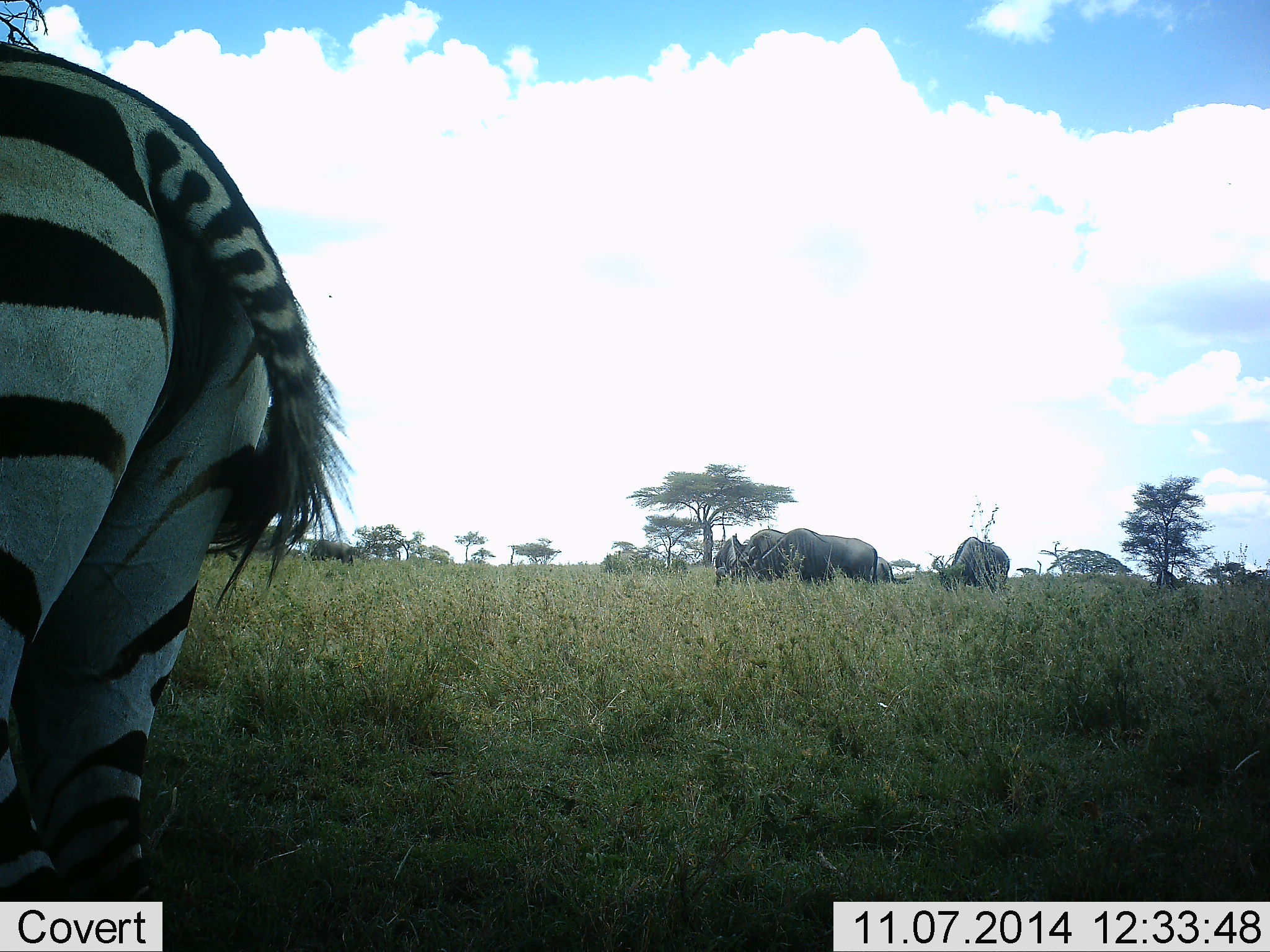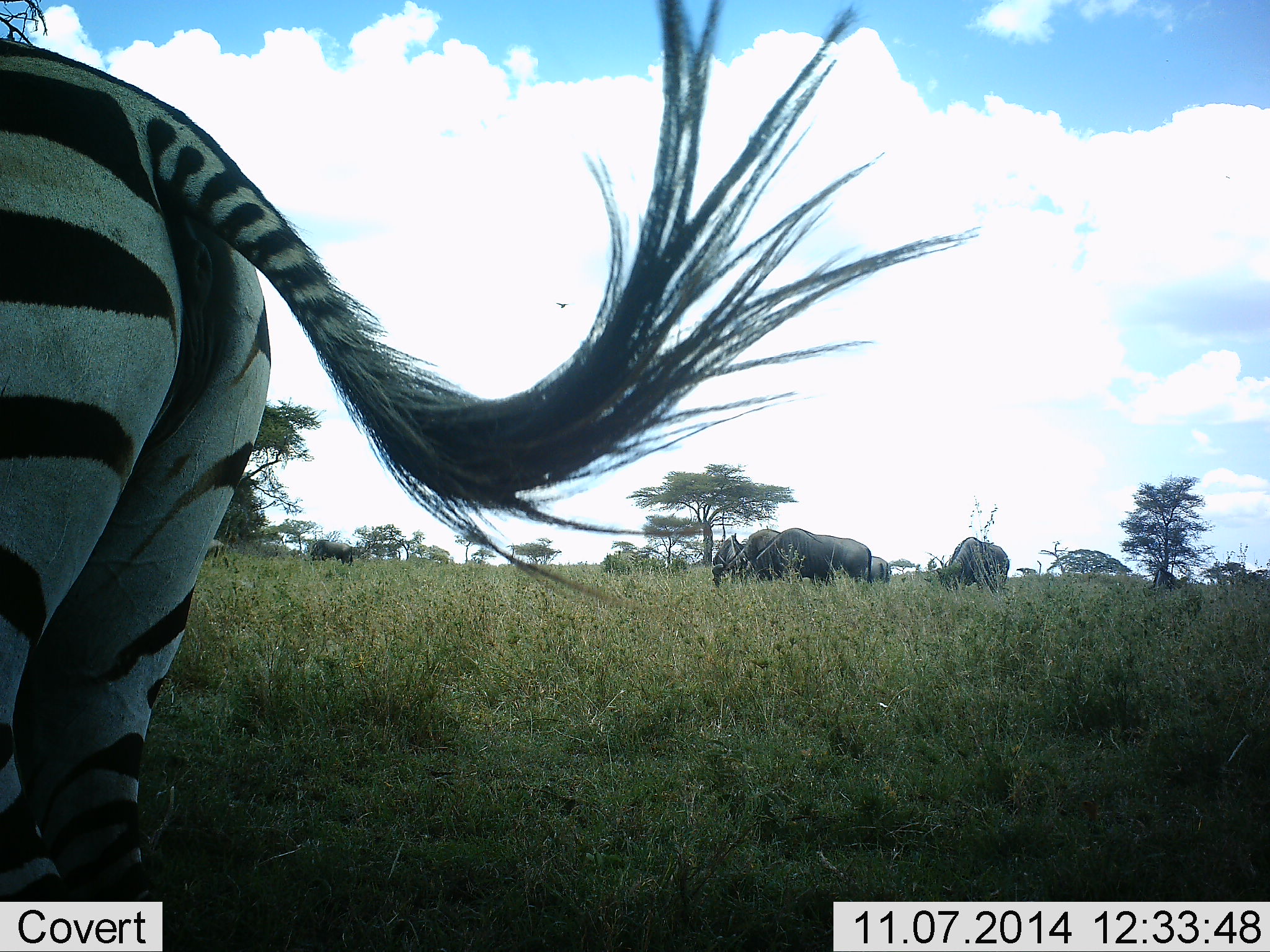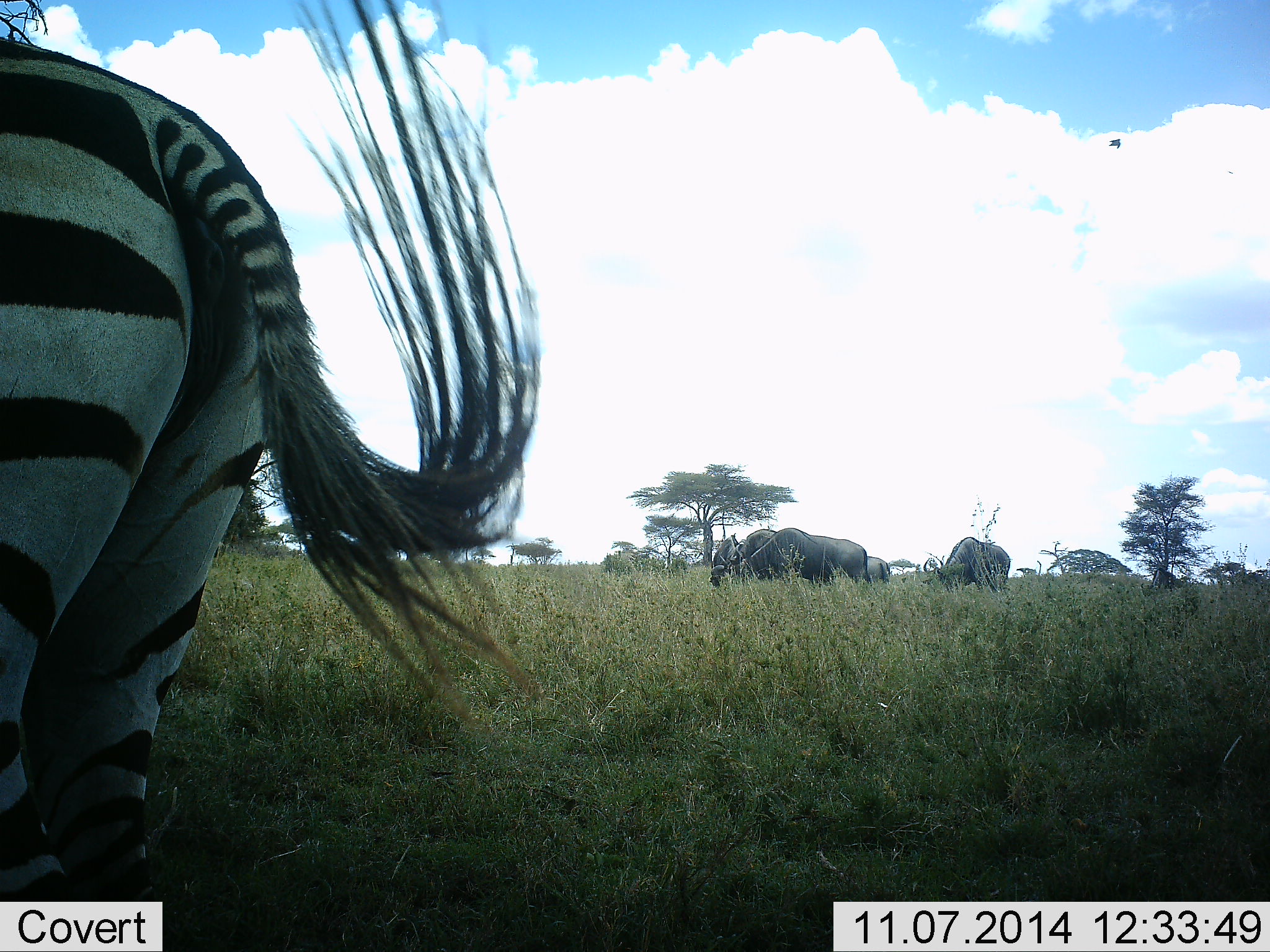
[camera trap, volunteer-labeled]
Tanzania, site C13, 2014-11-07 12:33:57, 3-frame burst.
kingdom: Animalia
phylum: Chordata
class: Mammalia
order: Artiodactyla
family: Bovidae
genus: Connochaetes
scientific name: Connochaetes taurinus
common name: blue wildebeest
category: wildebeest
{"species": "wildebeest (blue wildebeest) (Connochaetes taurinus)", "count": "5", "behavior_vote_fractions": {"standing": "36%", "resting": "0%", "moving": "18%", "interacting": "0%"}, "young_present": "0%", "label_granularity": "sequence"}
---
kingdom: Animalia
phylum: Chordata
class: Mammalia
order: Perissodactyla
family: Equidae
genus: Equus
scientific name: Equus quagga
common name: plains zebra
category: zebra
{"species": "zebra (plains zebra) (Equus quagga)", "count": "1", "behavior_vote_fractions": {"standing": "92%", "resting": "0%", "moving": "0%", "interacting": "0%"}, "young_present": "0%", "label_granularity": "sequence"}